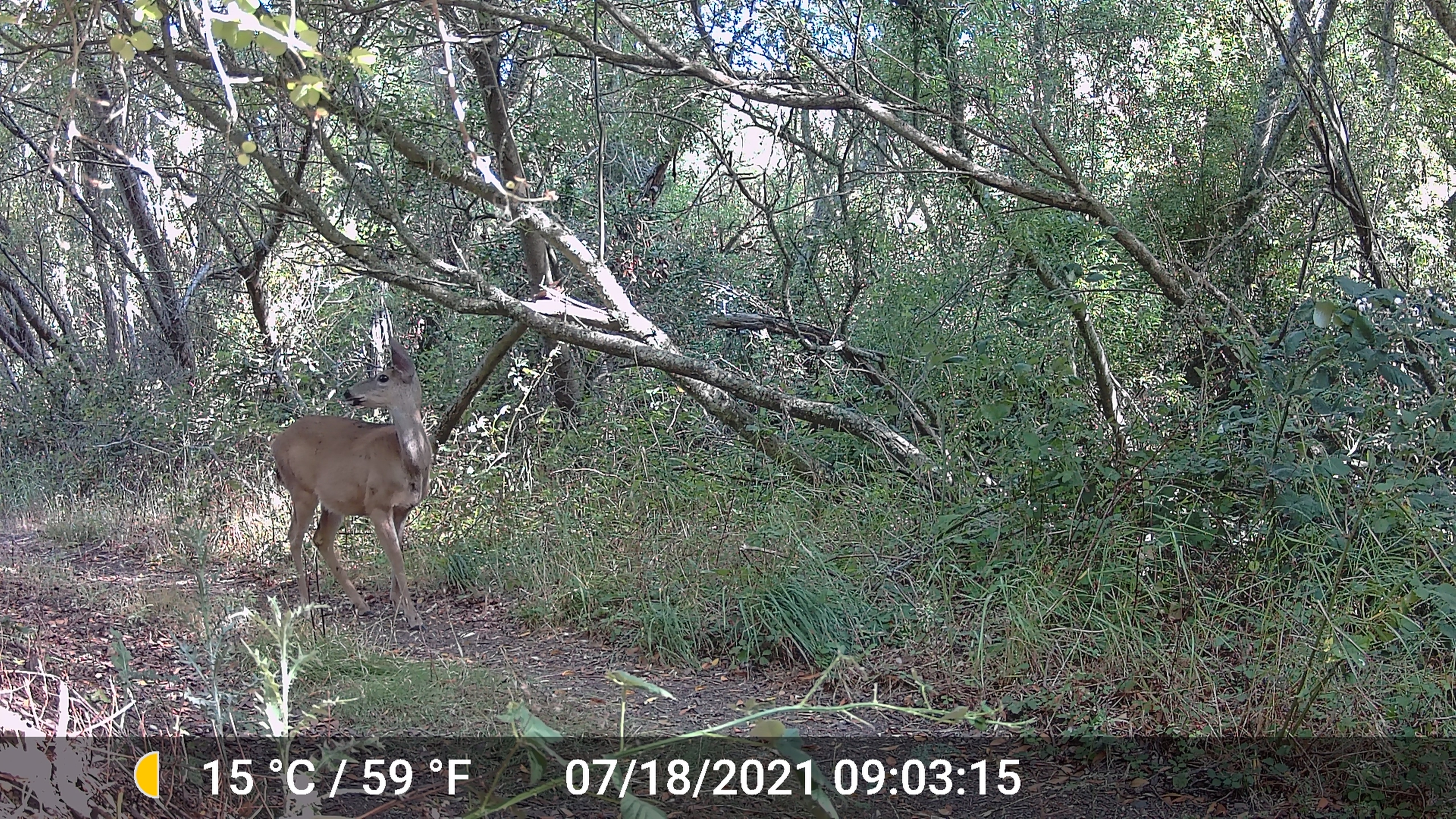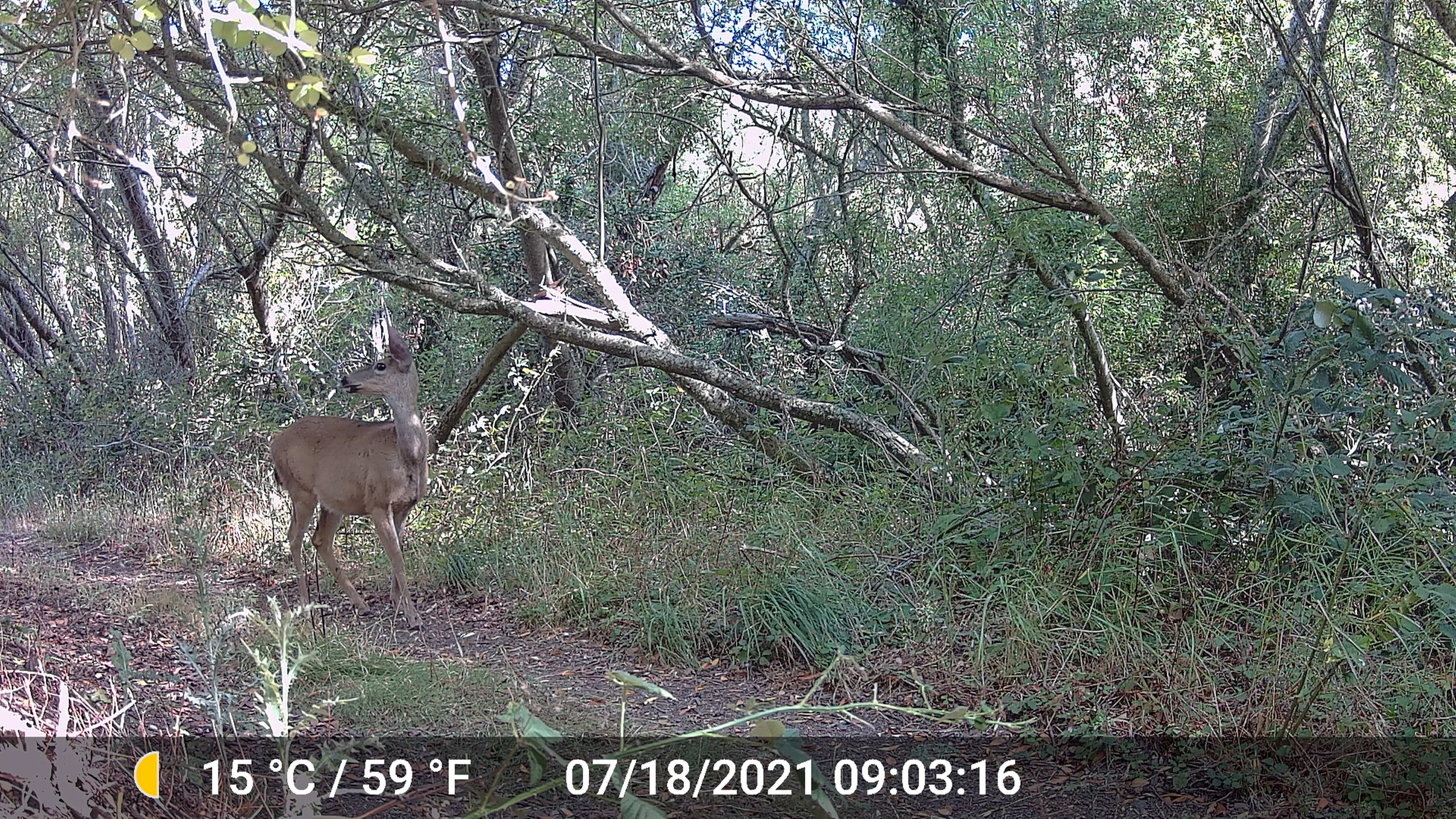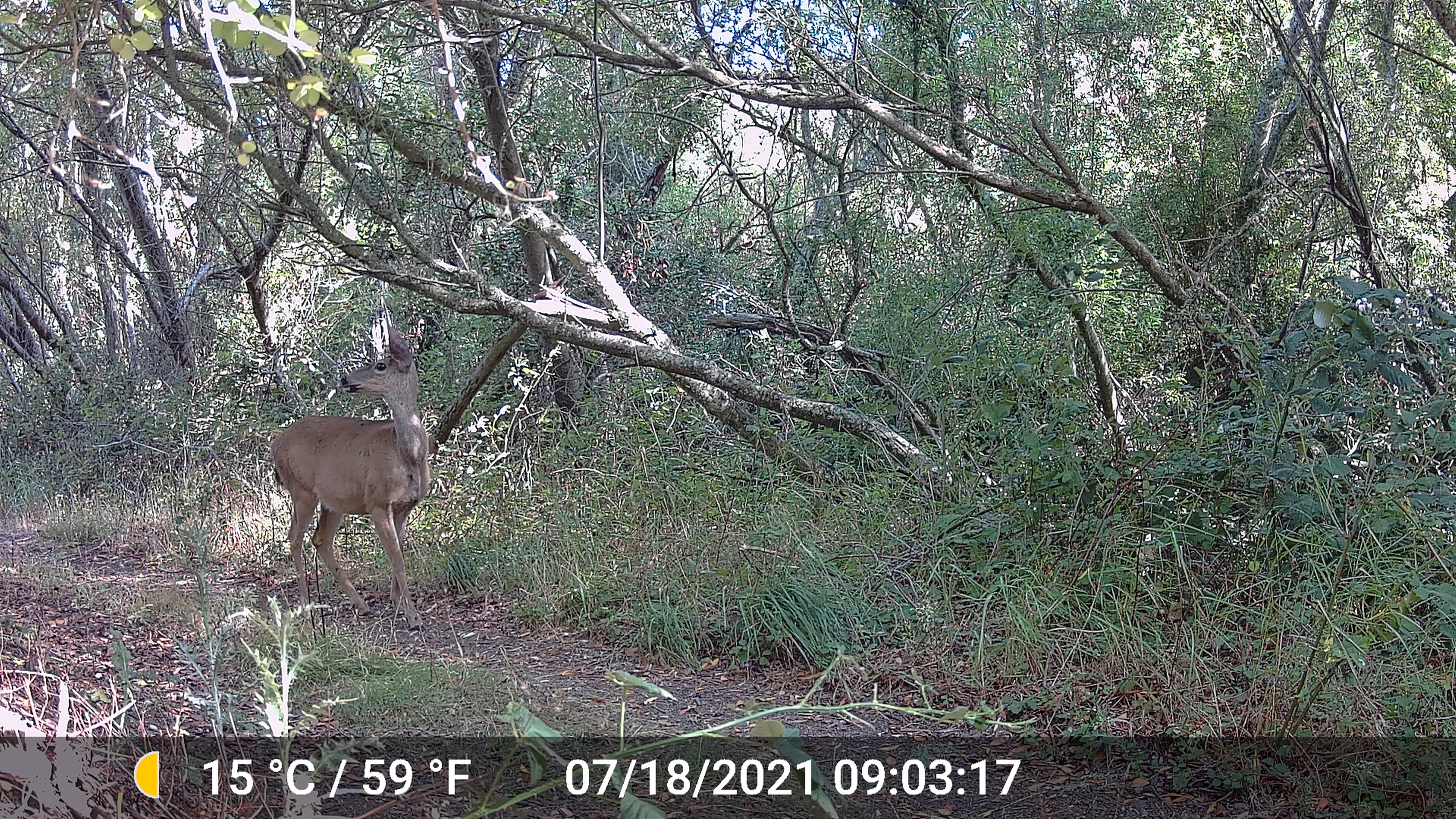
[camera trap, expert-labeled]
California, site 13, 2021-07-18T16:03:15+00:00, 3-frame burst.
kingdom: Animalia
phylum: Chordata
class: Mammalia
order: Artiodactyla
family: Cervidae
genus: Odocoileus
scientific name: Odocoileus hemionus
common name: mule deer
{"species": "mule deer (Odocoileus hemionus)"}